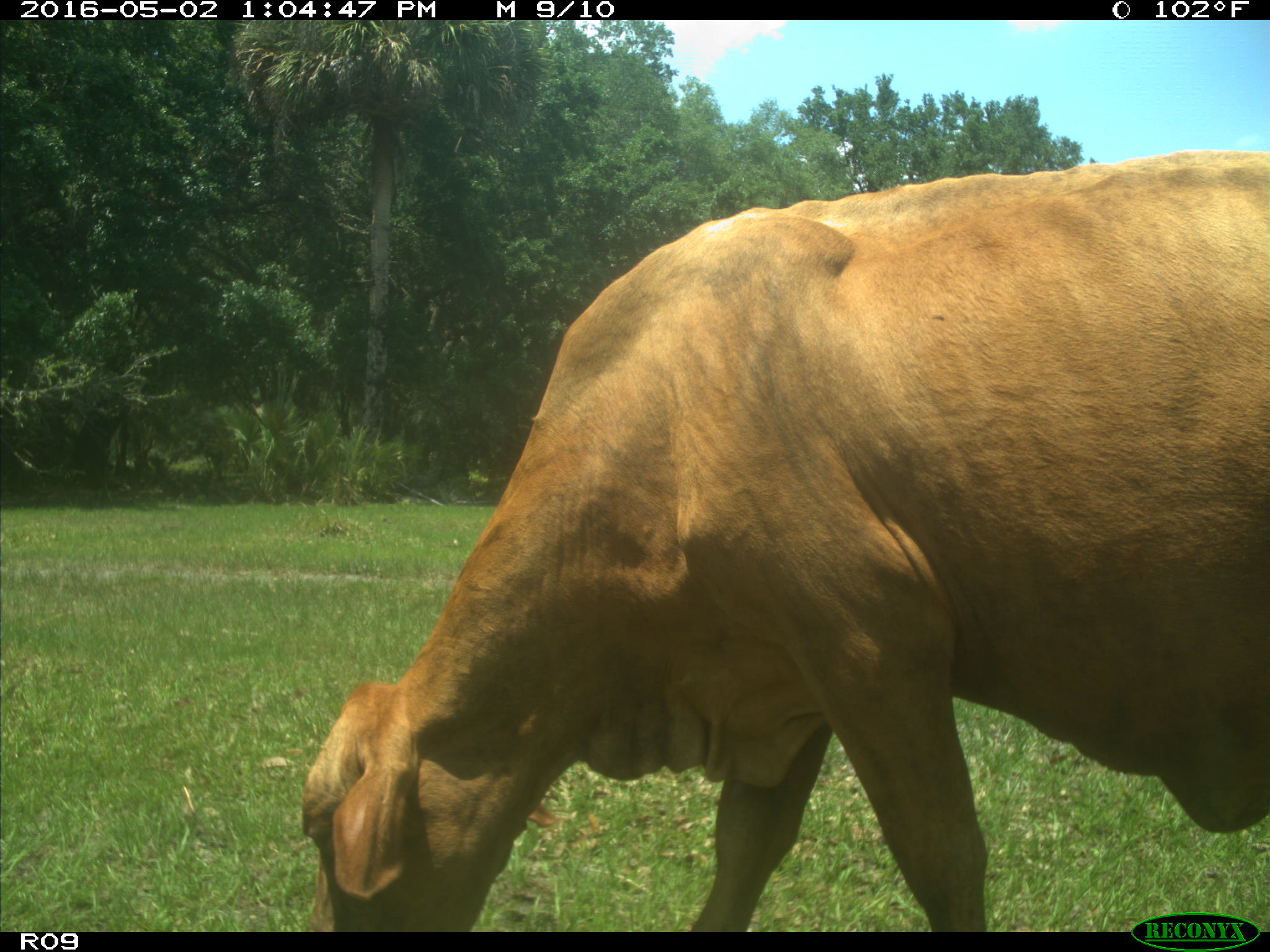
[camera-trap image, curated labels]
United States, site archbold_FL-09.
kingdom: Animalia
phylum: Chordata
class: Mammalia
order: Artiodactyla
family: Bovidae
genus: Bos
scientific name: Bos taurus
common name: domestic cow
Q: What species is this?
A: Bos taurus (domestic cow).